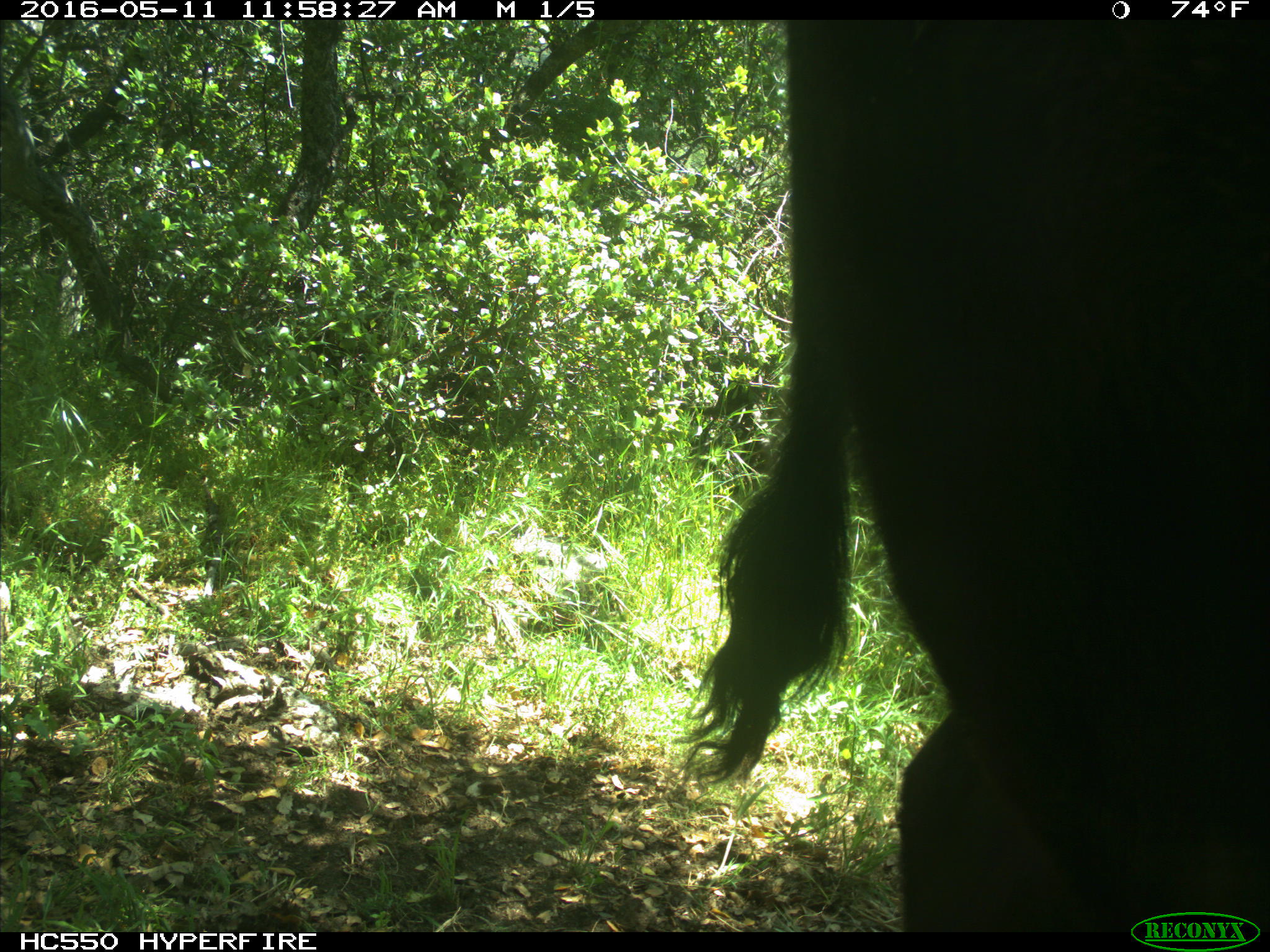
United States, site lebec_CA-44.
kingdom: Animalia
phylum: Chordata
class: Mammalia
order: Artiodactyla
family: Bovidae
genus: Bos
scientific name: Bos taurus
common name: domestic cow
Bos taurus (domestic cow).